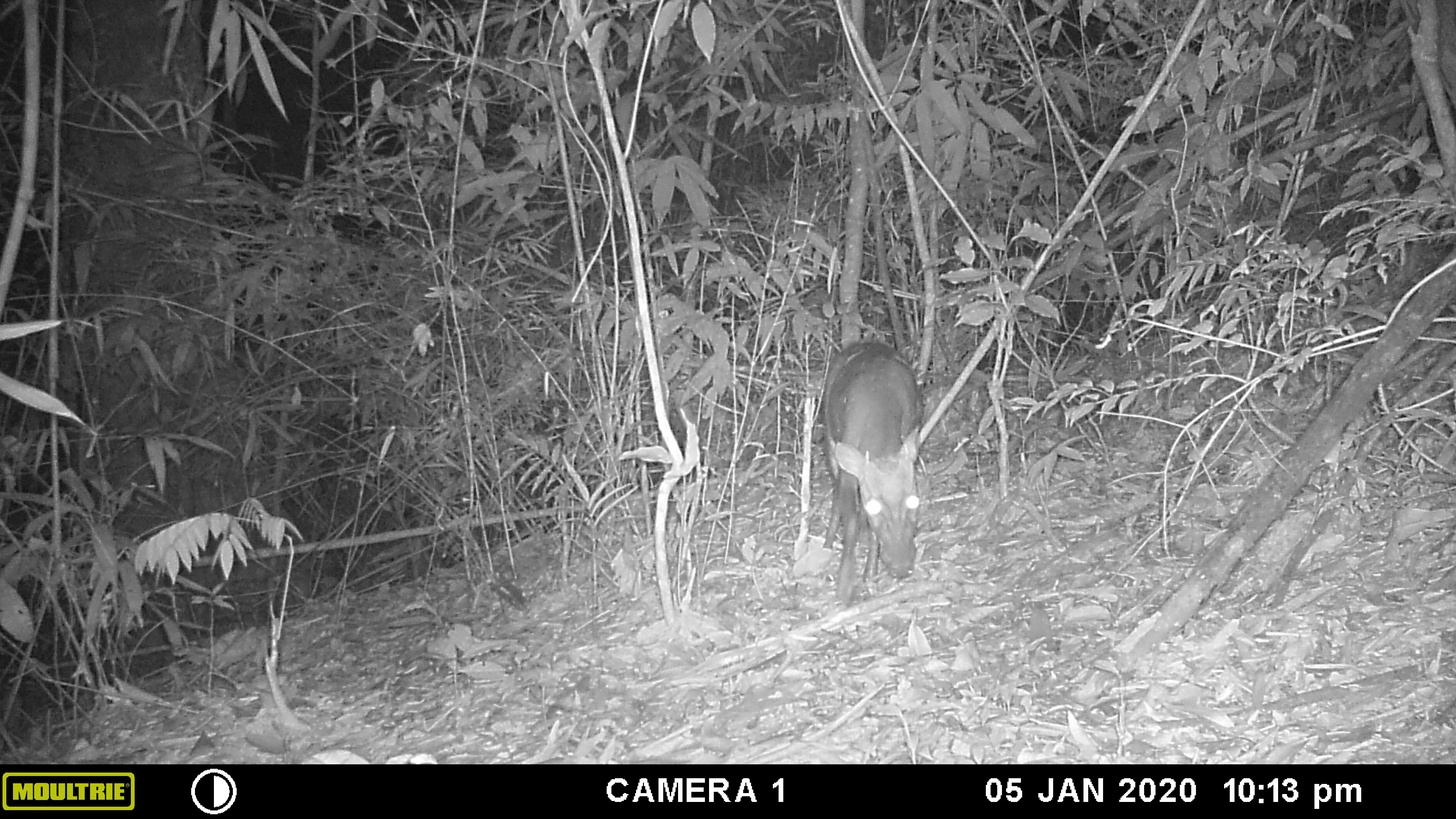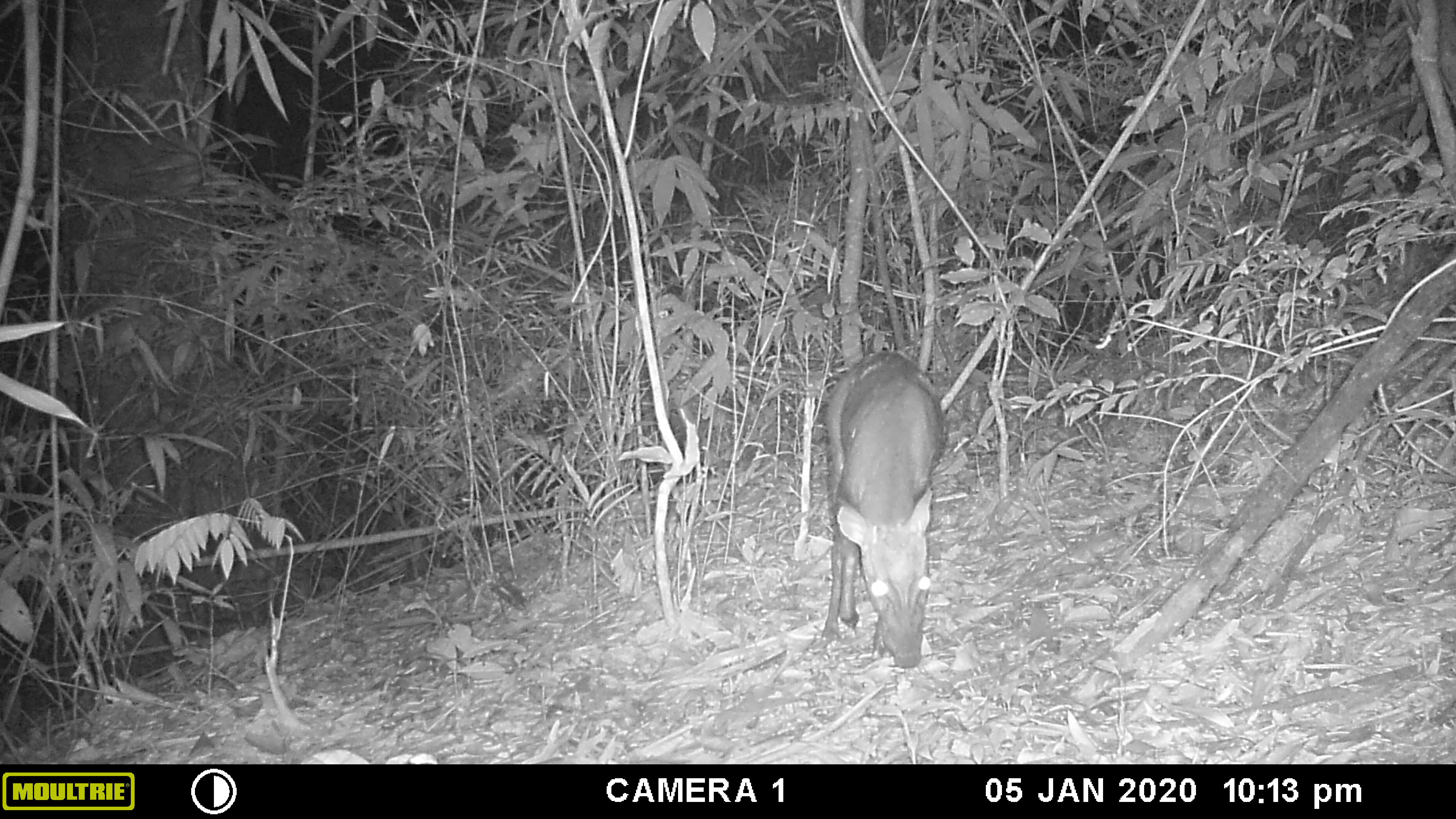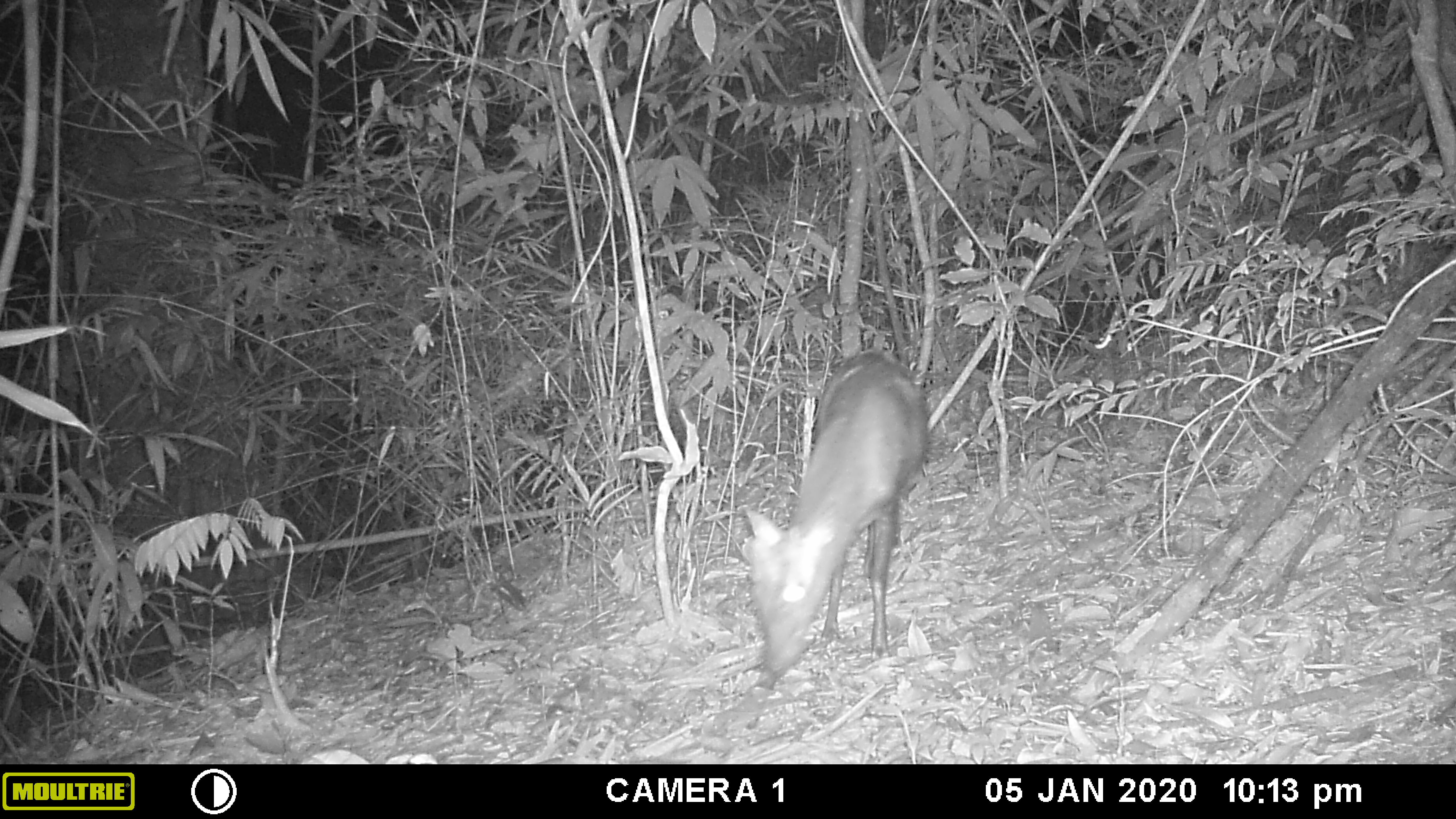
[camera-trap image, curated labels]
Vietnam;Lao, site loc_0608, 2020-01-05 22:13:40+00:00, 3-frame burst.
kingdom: Animalia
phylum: Chordata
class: Mammalia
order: Artiodactyla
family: Cervidae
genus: Muntiacus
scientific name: Muntiacus rooseveltorum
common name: roosevelt's muntjac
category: roosevelts muntjac group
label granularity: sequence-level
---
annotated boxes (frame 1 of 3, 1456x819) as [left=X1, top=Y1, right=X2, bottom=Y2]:
roosevelts muntjac group: [left=823, top=339, right=923, bottom=605]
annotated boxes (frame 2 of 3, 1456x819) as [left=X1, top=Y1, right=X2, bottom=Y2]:
roosevelts muntjac group: [left=820, top=348, right=947, bottom=668]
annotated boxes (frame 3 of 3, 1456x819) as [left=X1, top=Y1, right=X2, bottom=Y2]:
roosevelts muntjac group: [left=739, top=348, right=931, bottom=677]